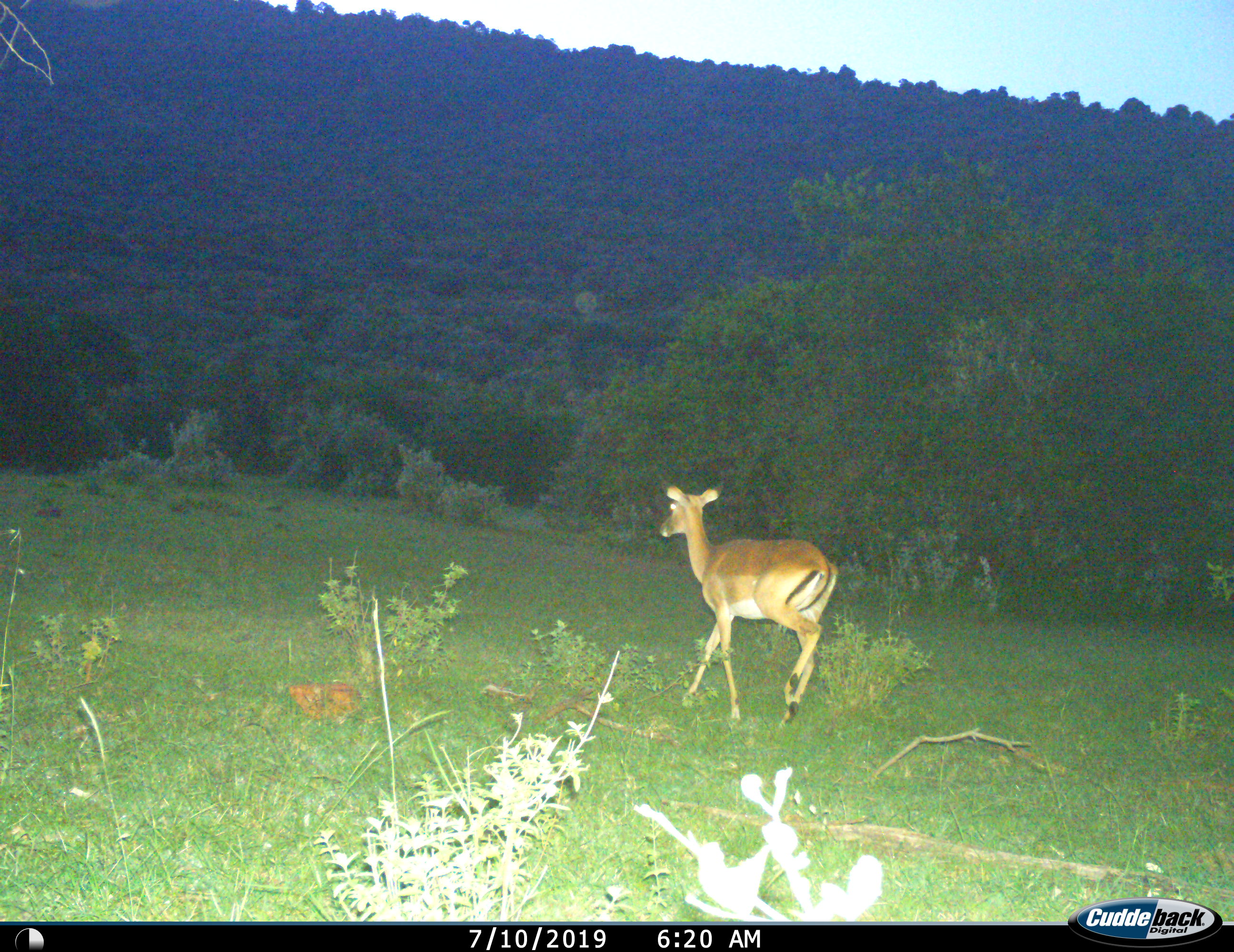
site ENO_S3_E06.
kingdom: Animalia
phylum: Chordata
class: Mammalia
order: Artiodactyla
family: Bovidae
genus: Aepyceros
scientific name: Aepyceros melampus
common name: impala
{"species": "impala (Aepyceros melampus)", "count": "1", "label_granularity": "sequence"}